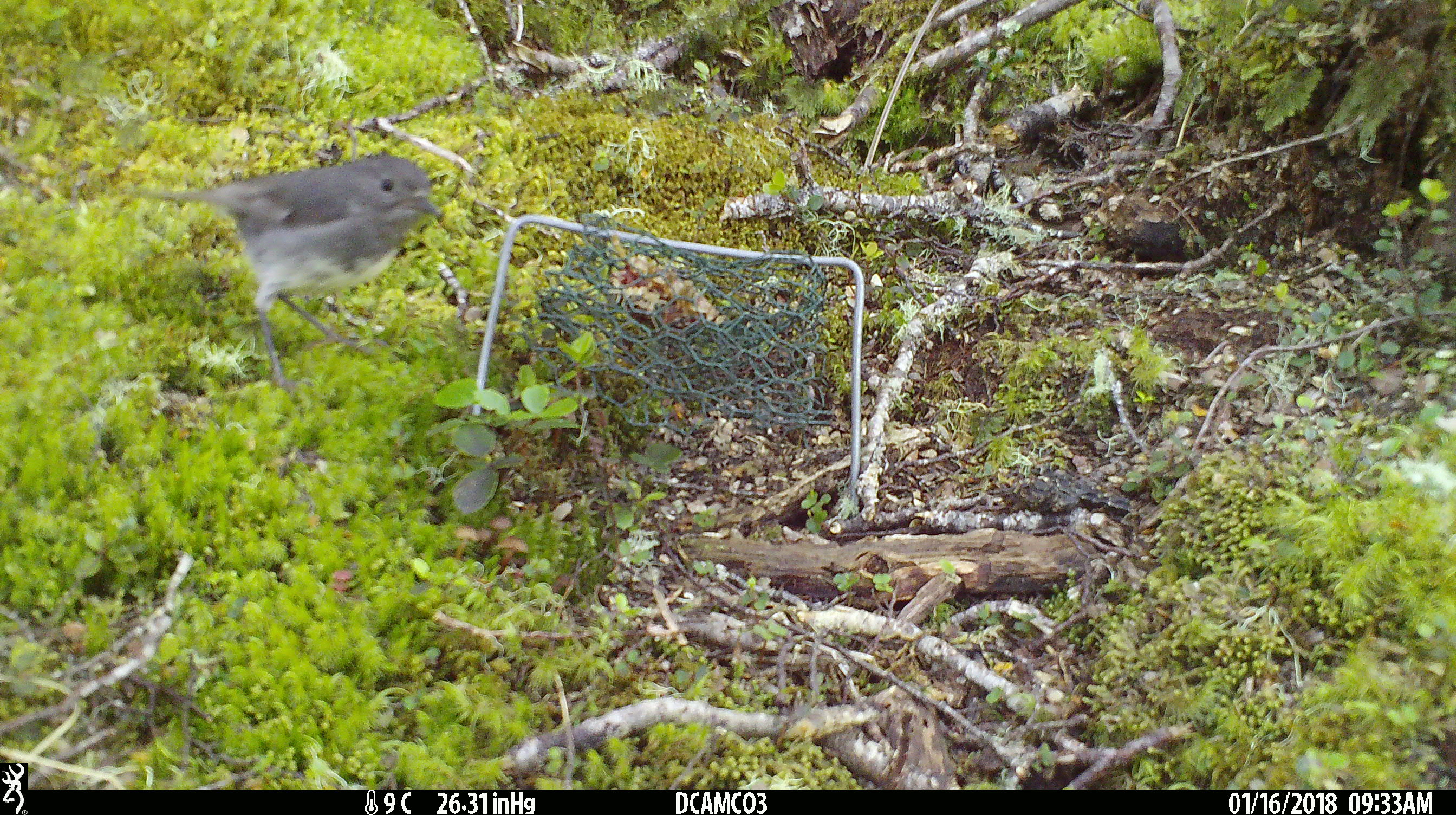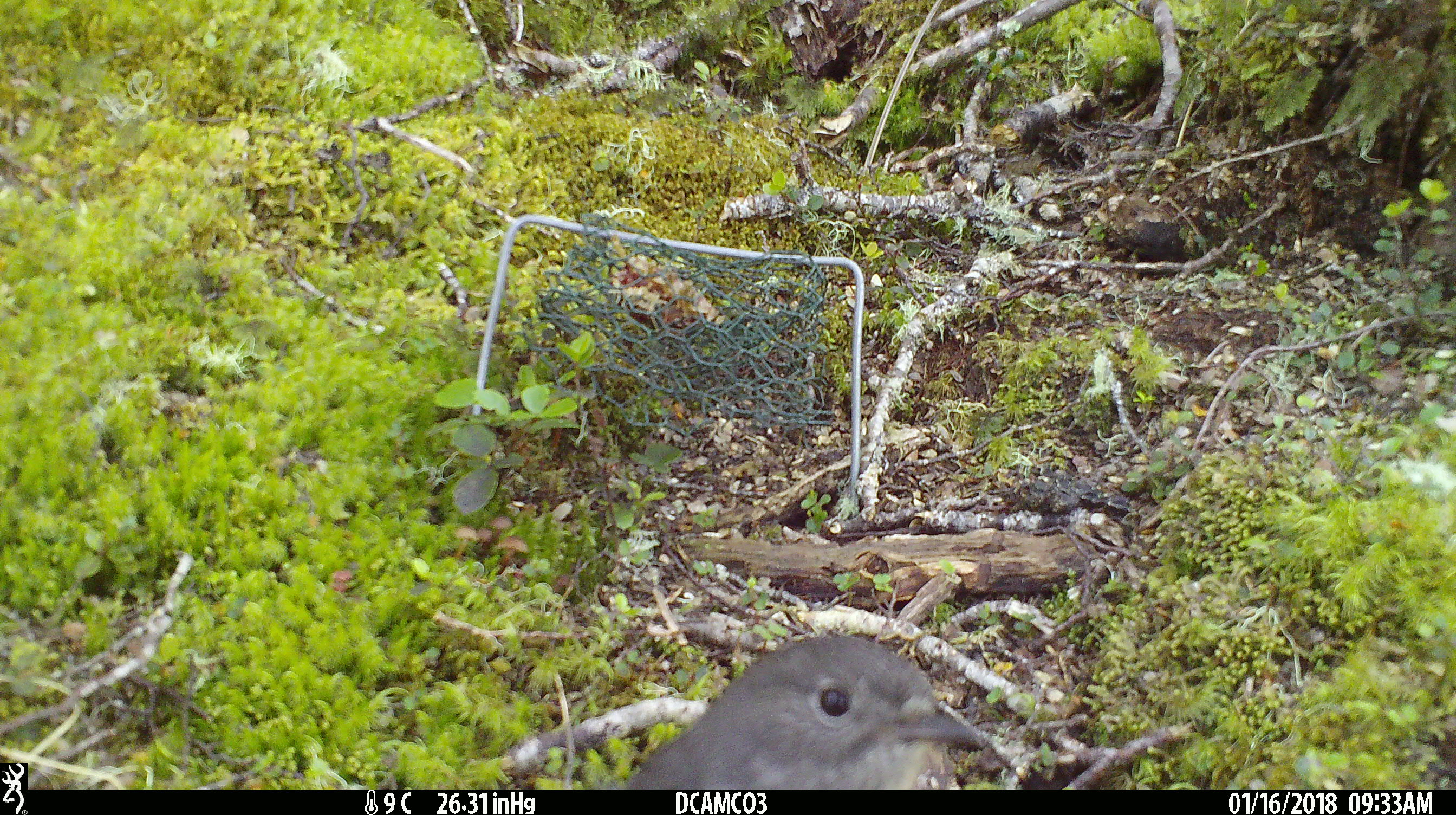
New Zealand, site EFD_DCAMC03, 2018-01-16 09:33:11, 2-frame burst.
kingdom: Animalia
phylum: Chordata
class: Aves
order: Passeriformes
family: Petroicidae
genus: Petroica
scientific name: Petroica australis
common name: new zealand robin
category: robin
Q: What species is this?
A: Robin (new zealand robin) (Petroica australis).